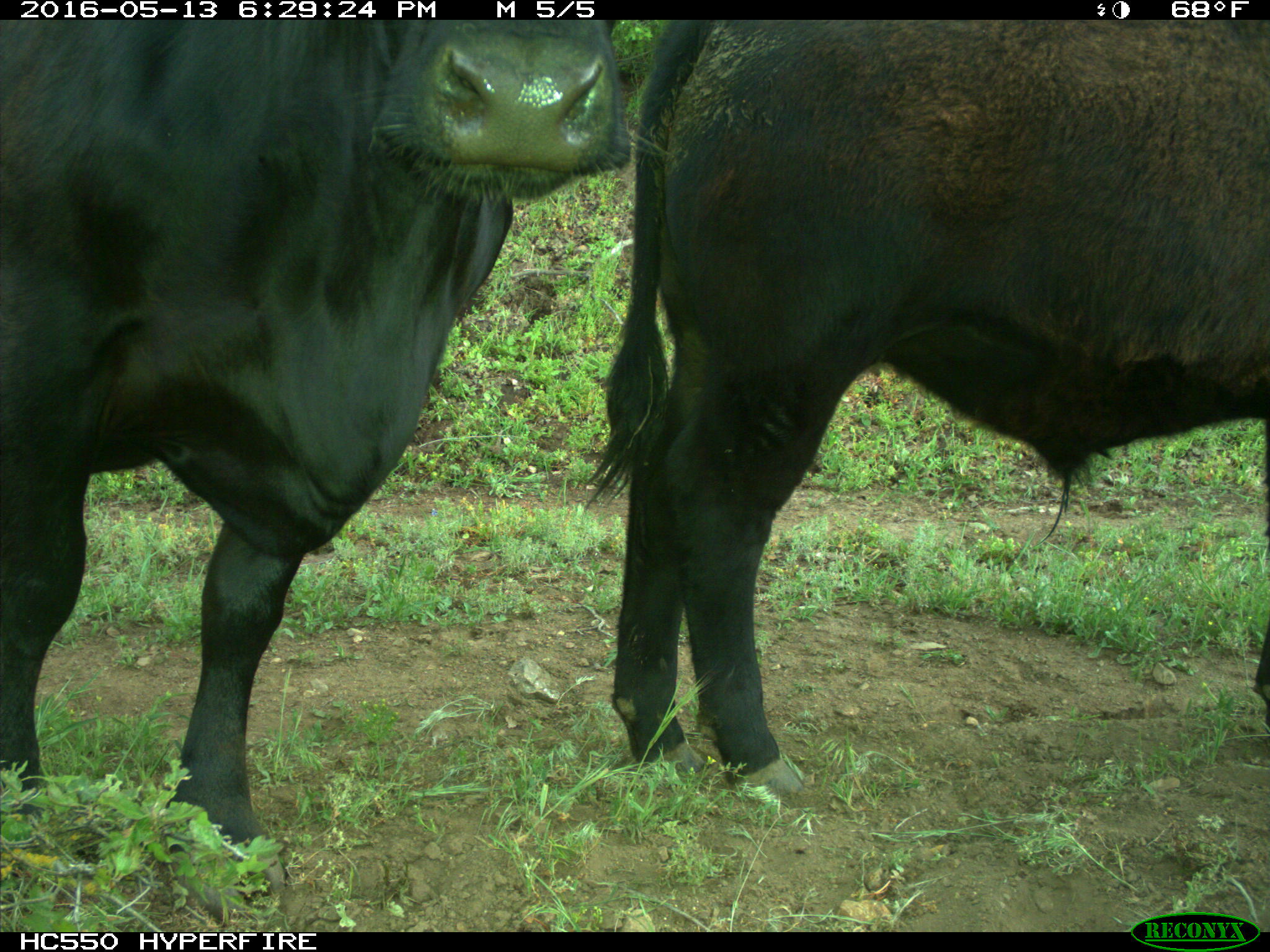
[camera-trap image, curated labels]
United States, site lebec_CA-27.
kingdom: Animalia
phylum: Chordata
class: Mammalia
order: Artiodactyla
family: Bovidae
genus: Bos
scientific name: Bos taurus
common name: domestic cow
Bos taurus (domestic cow).